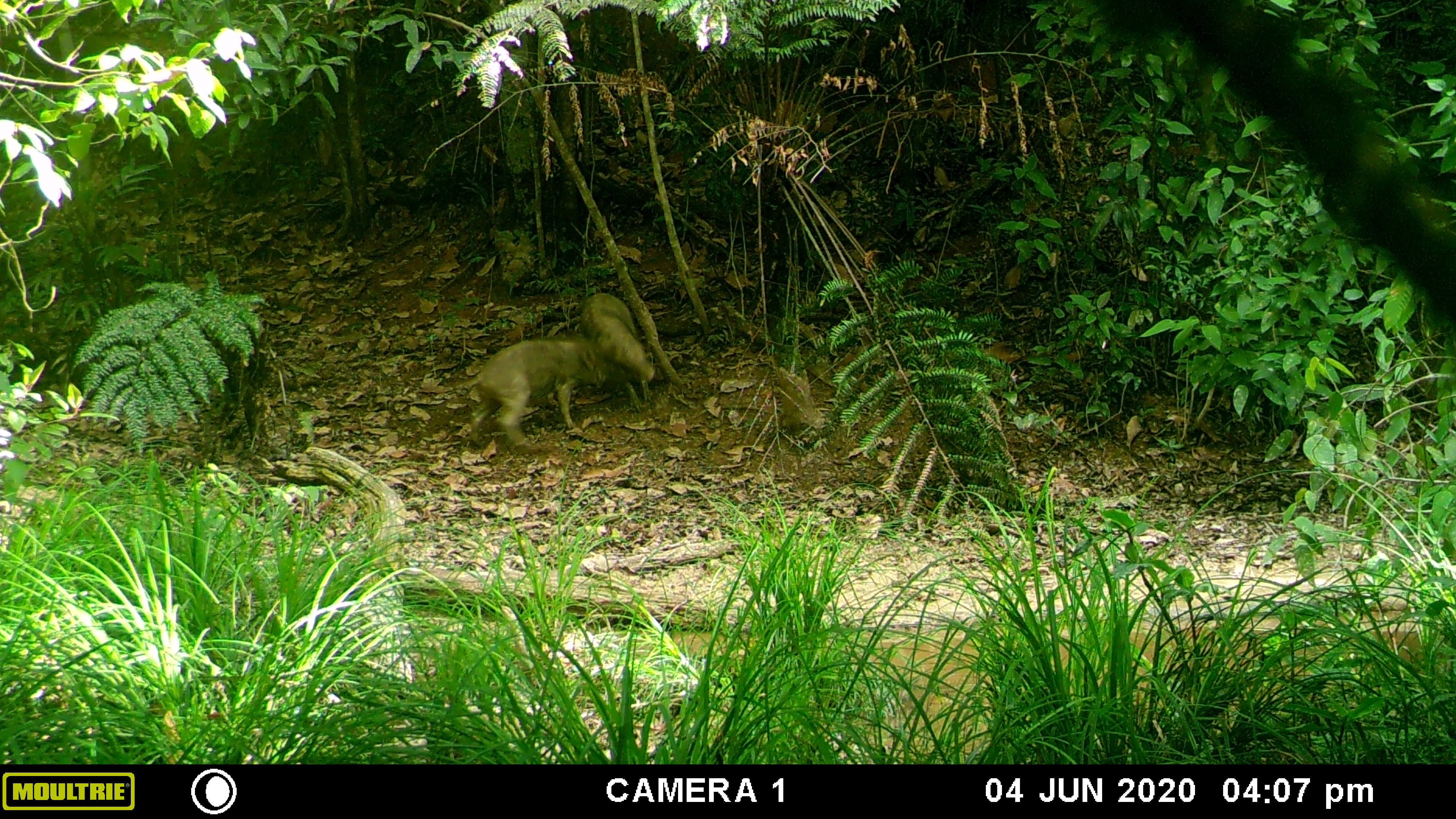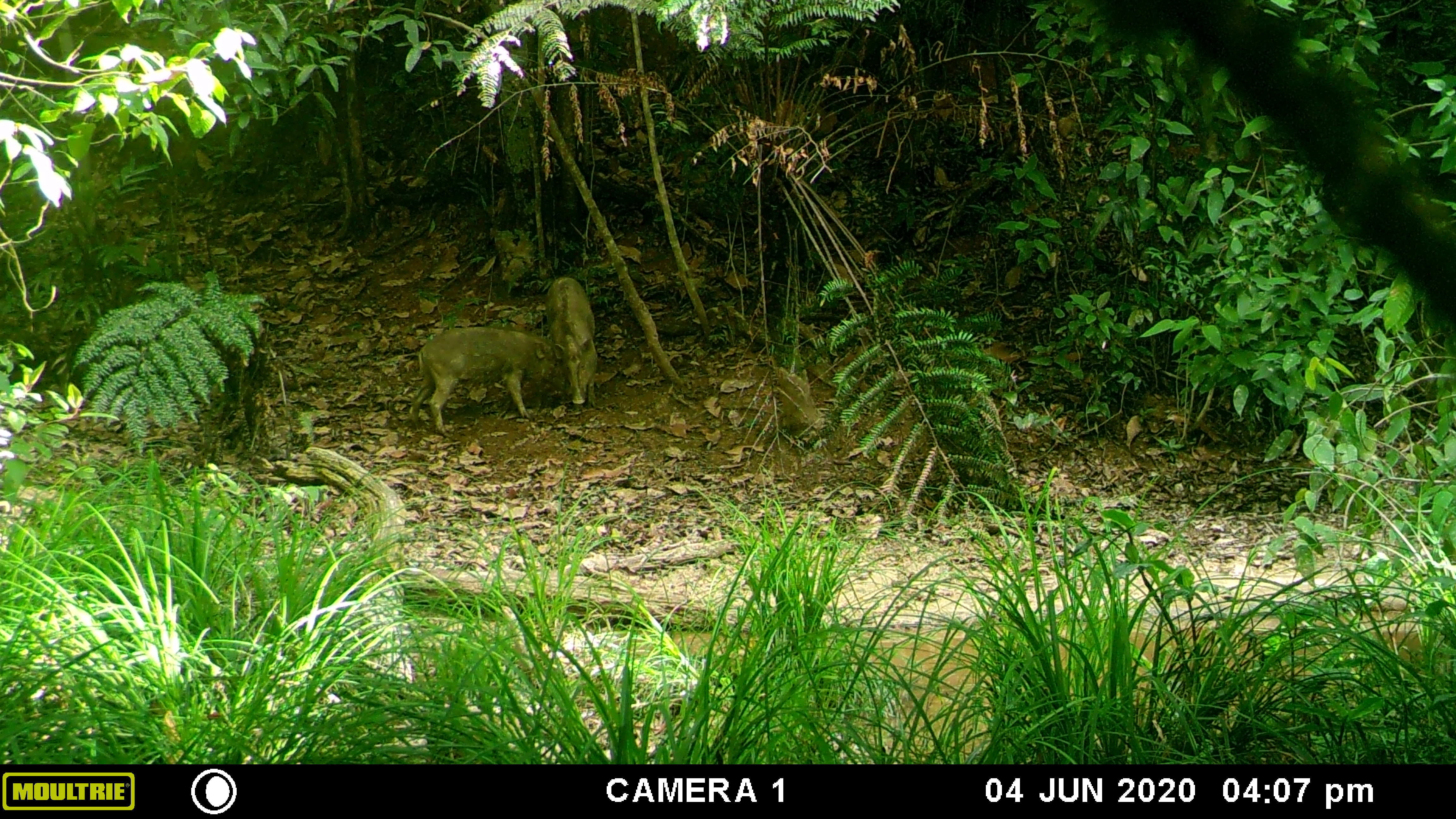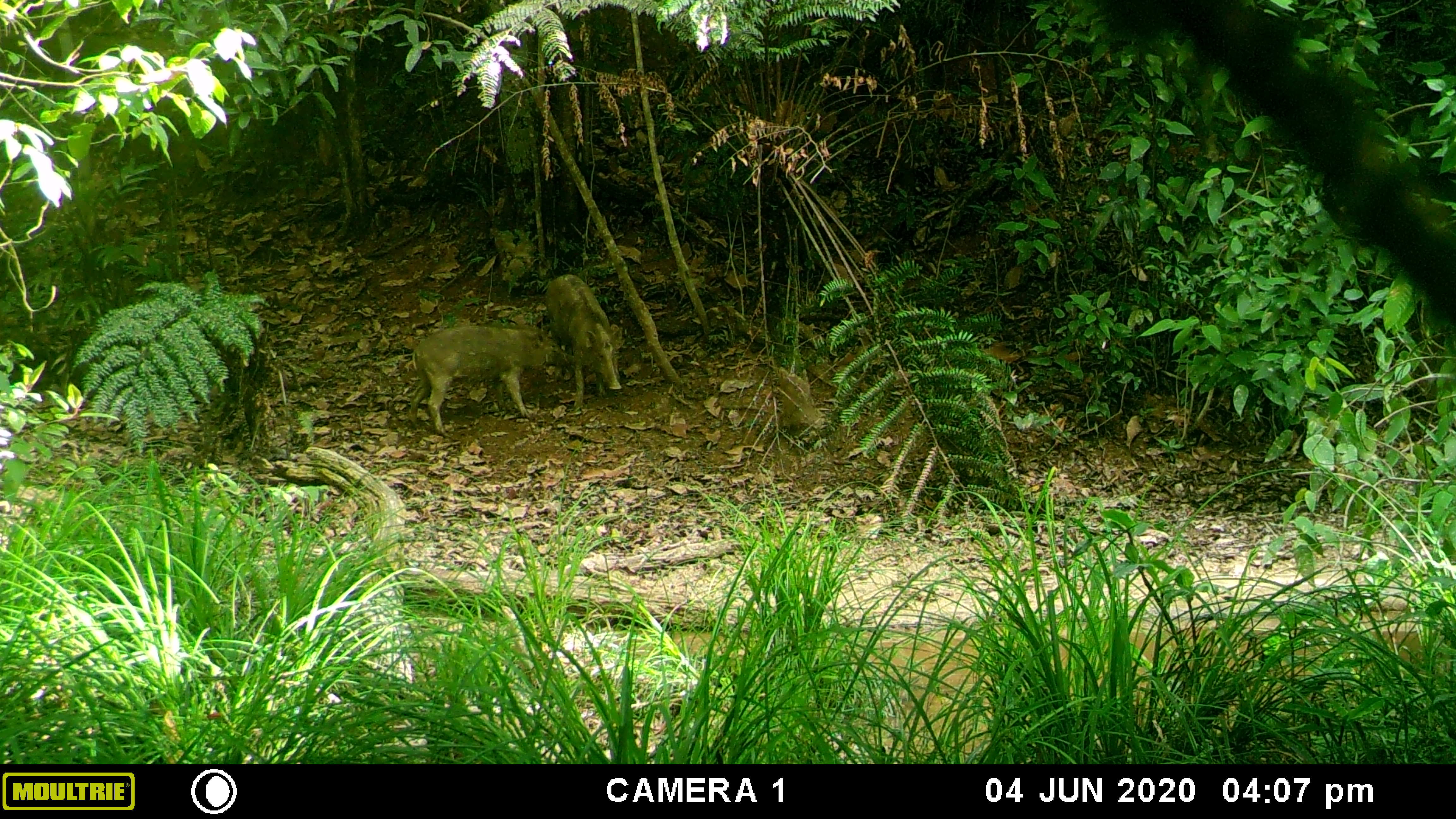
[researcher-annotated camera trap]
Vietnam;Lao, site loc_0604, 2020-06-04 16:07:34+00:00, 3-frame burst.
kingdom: Animalia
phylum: Chordata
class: Mammalia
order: Artiodactyla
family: Suidae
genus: Sus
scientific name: Sus scrofa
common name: eurasian wild pig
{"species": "eurasian wild pig (Sus scrofa)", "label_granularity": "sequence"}